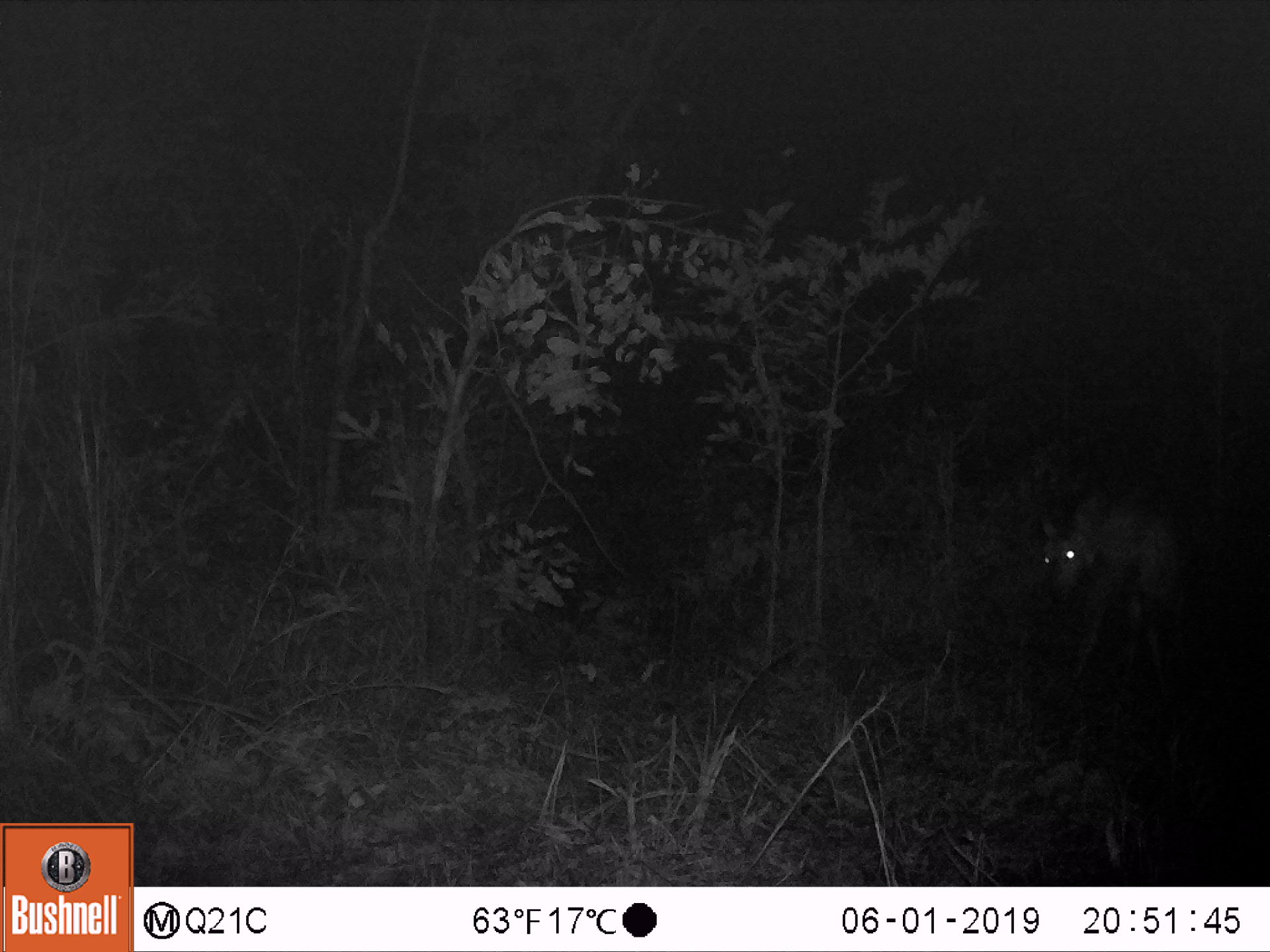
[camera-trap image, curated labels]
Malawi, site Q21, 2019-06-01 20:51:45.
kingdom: Animalia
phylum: Chordata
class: Mammalia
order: Artiodactyla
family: Bovidae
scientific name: Antilopinae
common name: small antelope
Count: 1.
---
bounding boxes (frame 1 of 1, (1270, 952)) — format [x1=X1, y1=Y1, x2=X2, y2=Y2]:
small antelope: [x1=1020, y1=467, x2=1195, y2=716]